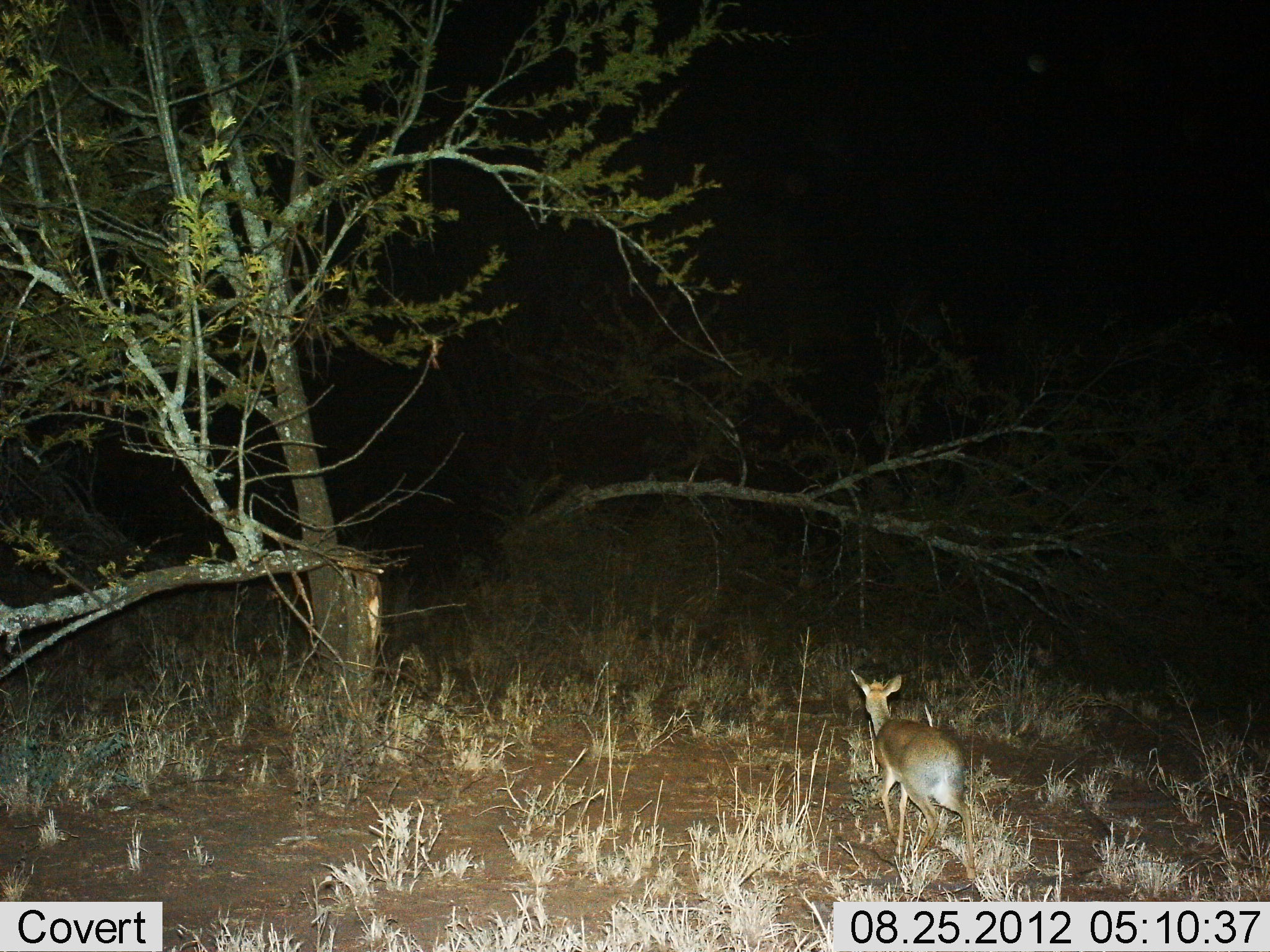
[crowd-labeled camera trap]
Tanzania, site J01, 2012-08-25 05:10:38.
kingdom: Animalia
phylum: Chordata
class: Mammalia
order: Artiodactyla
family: Bovidae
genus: Madoqua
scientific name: Madoqua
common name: dikdik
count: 1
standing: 20%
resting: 0%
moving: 90%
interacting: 0%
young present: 0%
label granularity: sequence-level